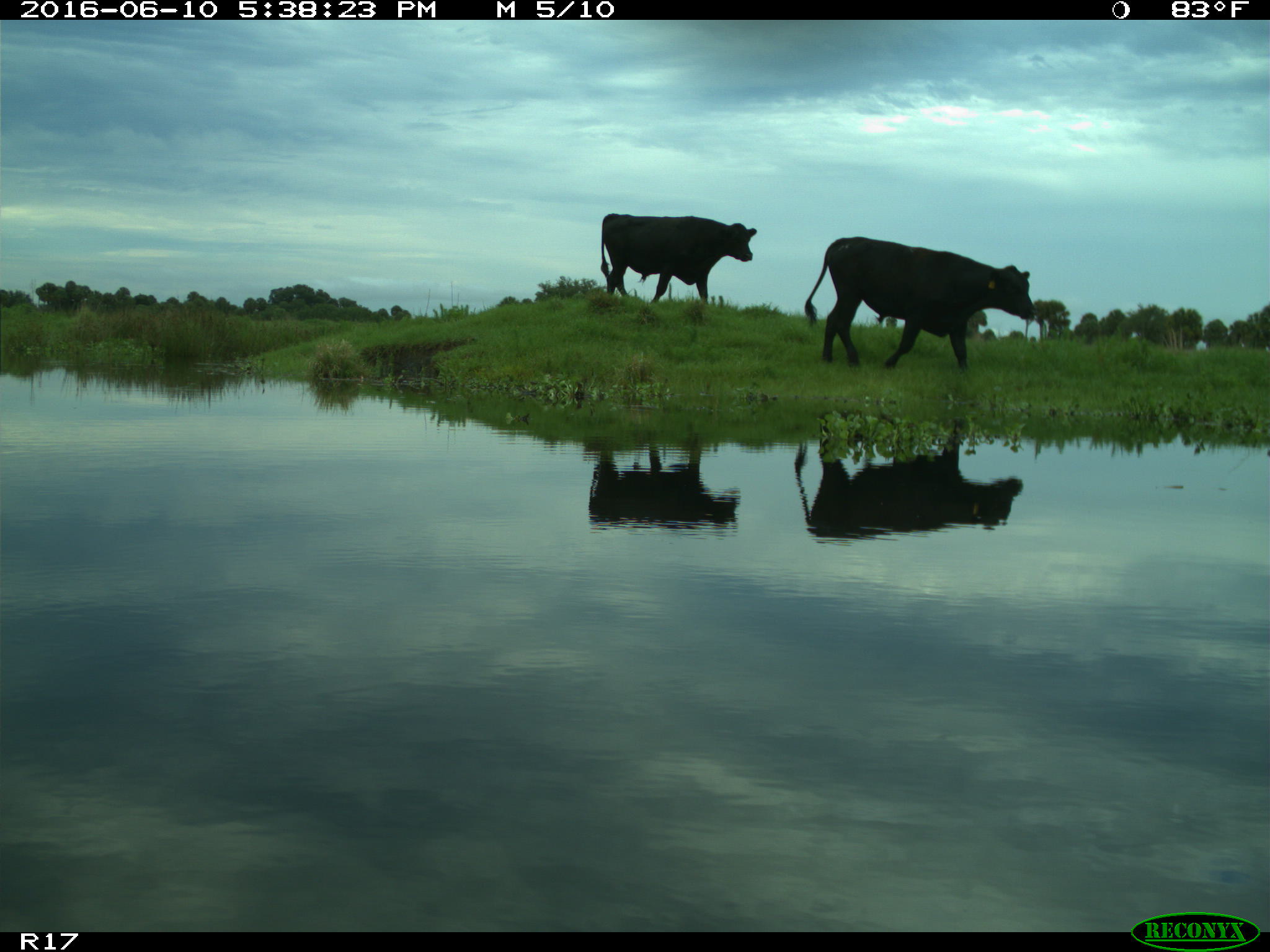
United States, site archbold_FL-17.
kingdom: Animalia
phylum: Chordata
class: Mammalia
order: Artiodactyla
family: Bovidae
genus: Bos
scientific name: Bos taurus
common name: domestic cow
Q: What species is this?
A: Bos taurus (domestic cow).